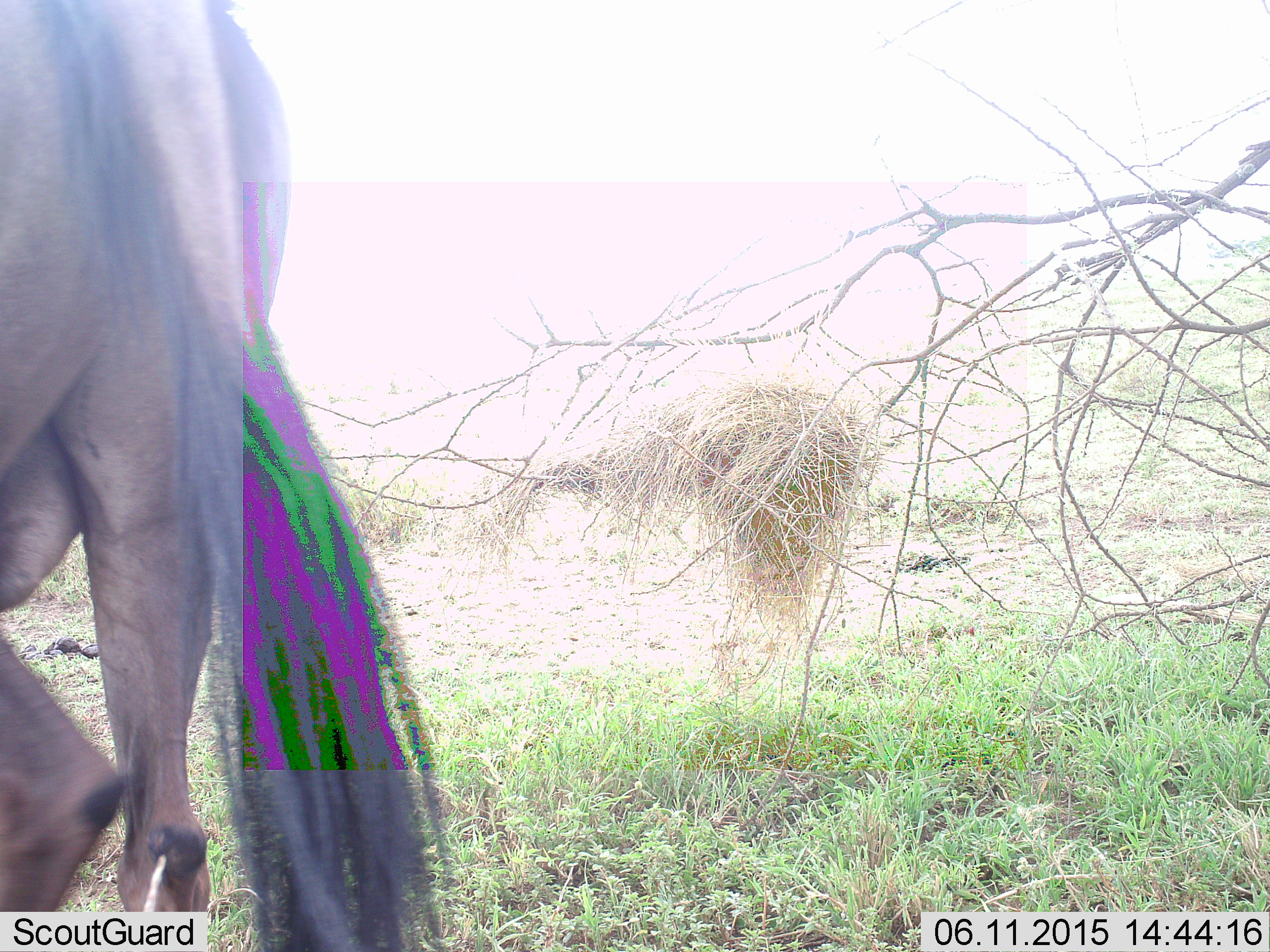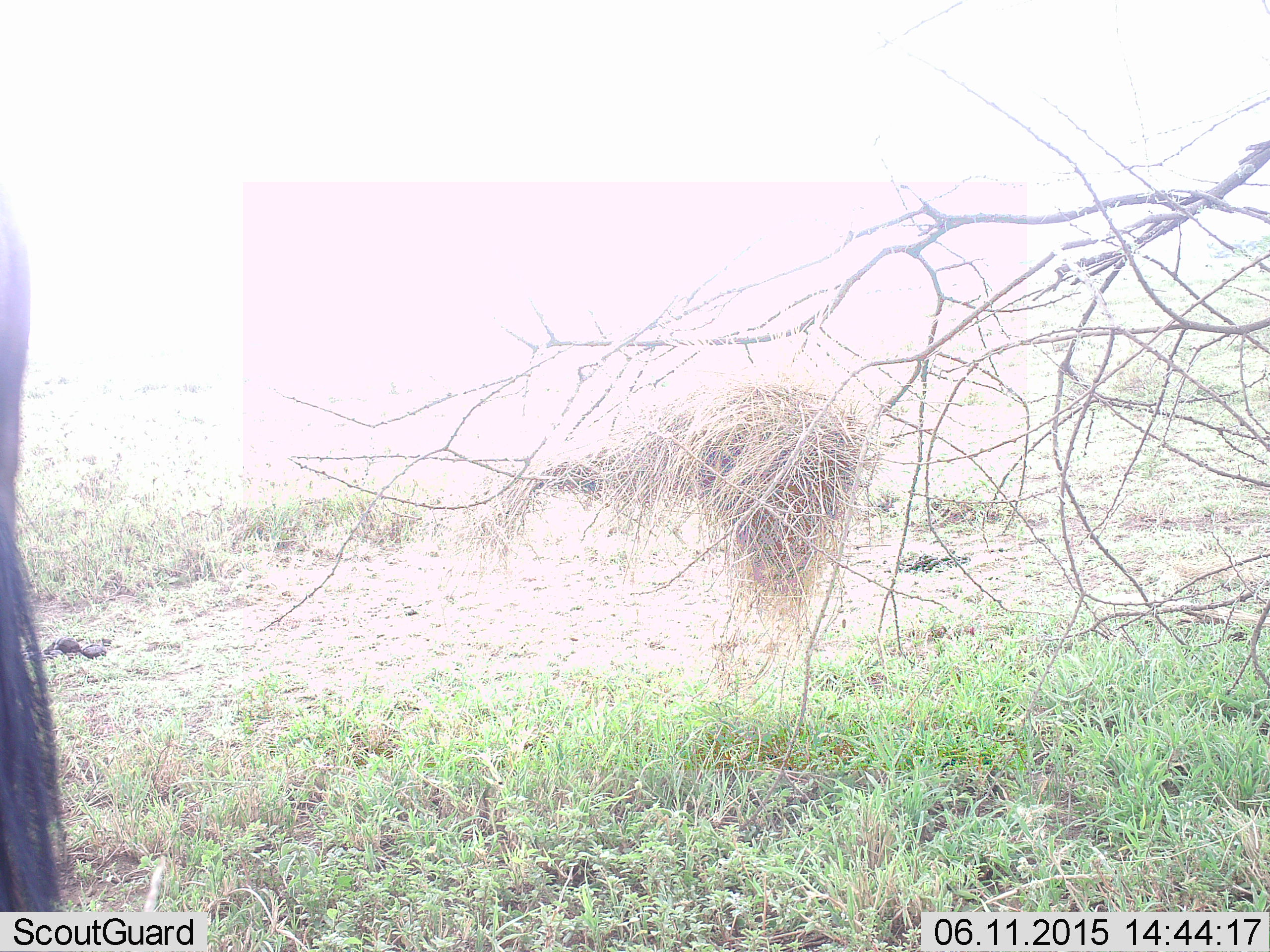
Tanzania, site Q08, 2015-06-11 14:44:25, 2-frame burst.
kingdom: Animalia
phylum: Chordata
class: Mammalia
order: Artiodactyla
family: Bovidae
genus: Connochaetes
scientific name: Connochaetes taurinus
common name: blue wildebeest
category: wildebeest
Wildebeest (blue wildebeest) (Connochaetes taurinus), count 1. Behavior (volunteer vote fractions): standing 30%, resting 0%, moving 90%, interacting 0%. Young present (vote fraction): 0%. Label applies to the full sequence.